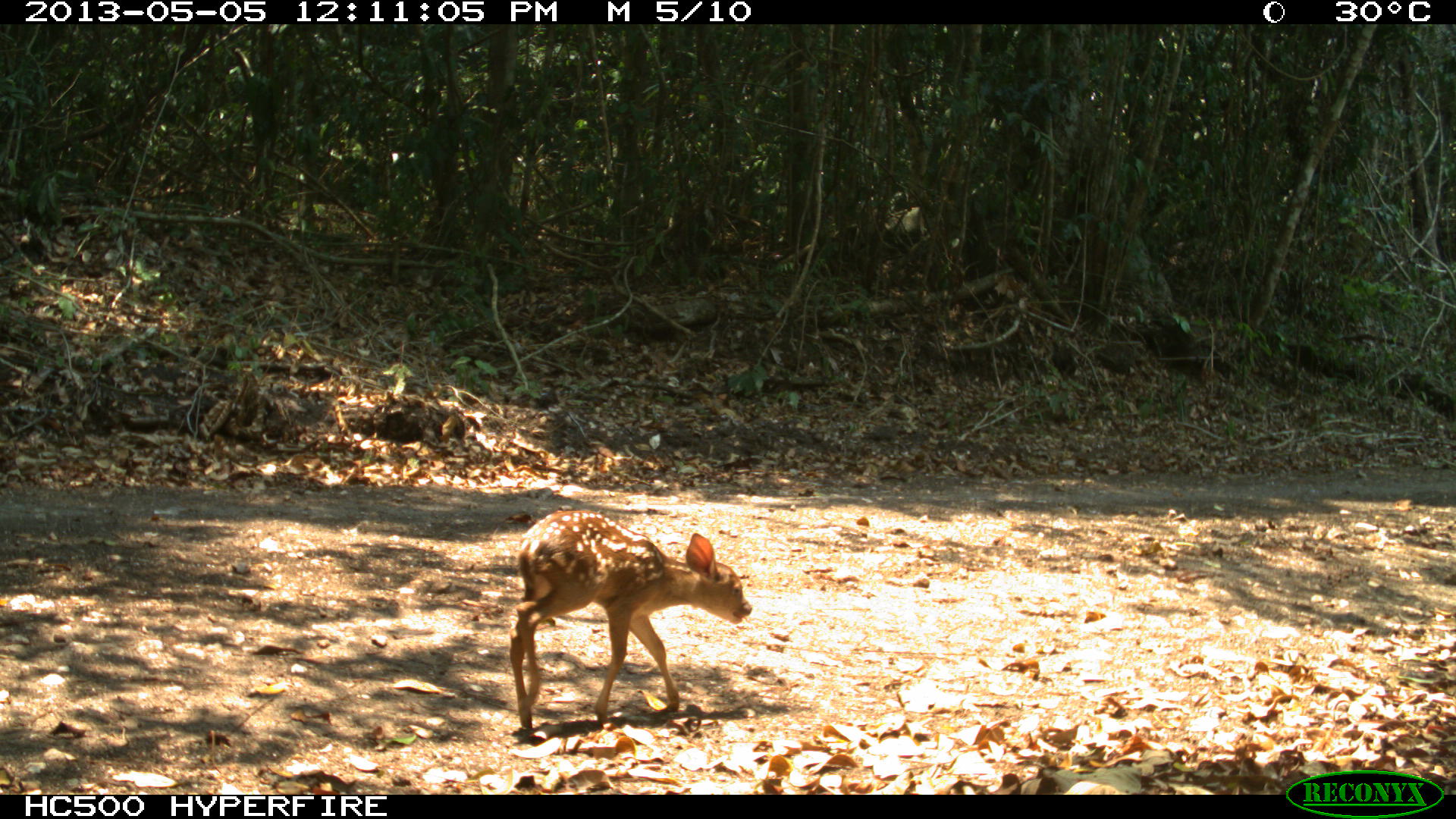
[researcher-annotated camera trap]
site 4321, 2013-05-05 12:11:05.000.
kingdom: Animalia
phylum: Chordata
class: Mammalia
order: Artiodactyla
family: Cervidae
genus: Mazama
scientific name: Mazama temama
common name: central american red brocket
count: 1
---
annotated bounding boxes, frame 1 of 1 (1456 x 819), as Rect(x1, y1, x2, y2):
mazama temama: Rect(506, 509, 754, 736)